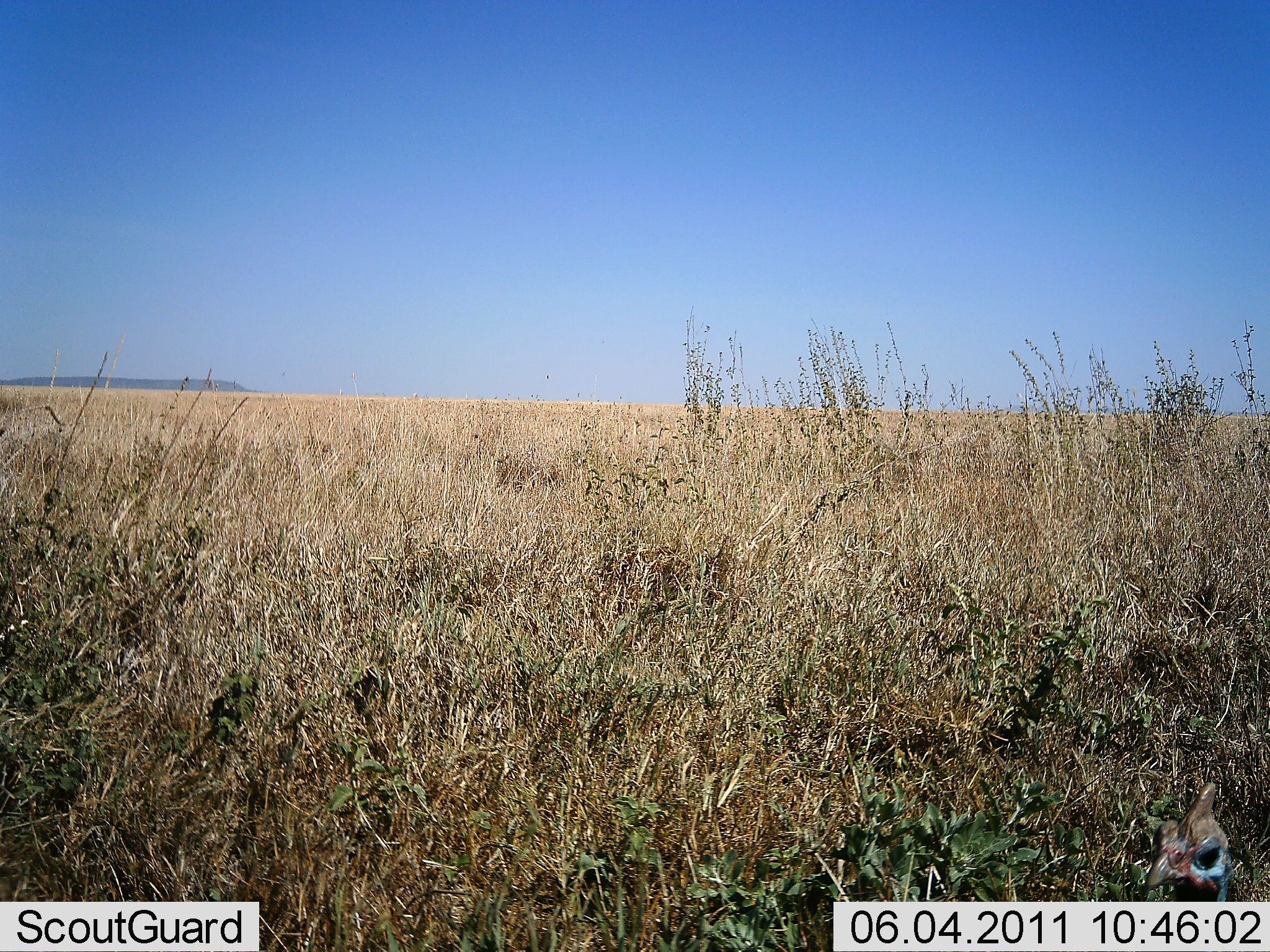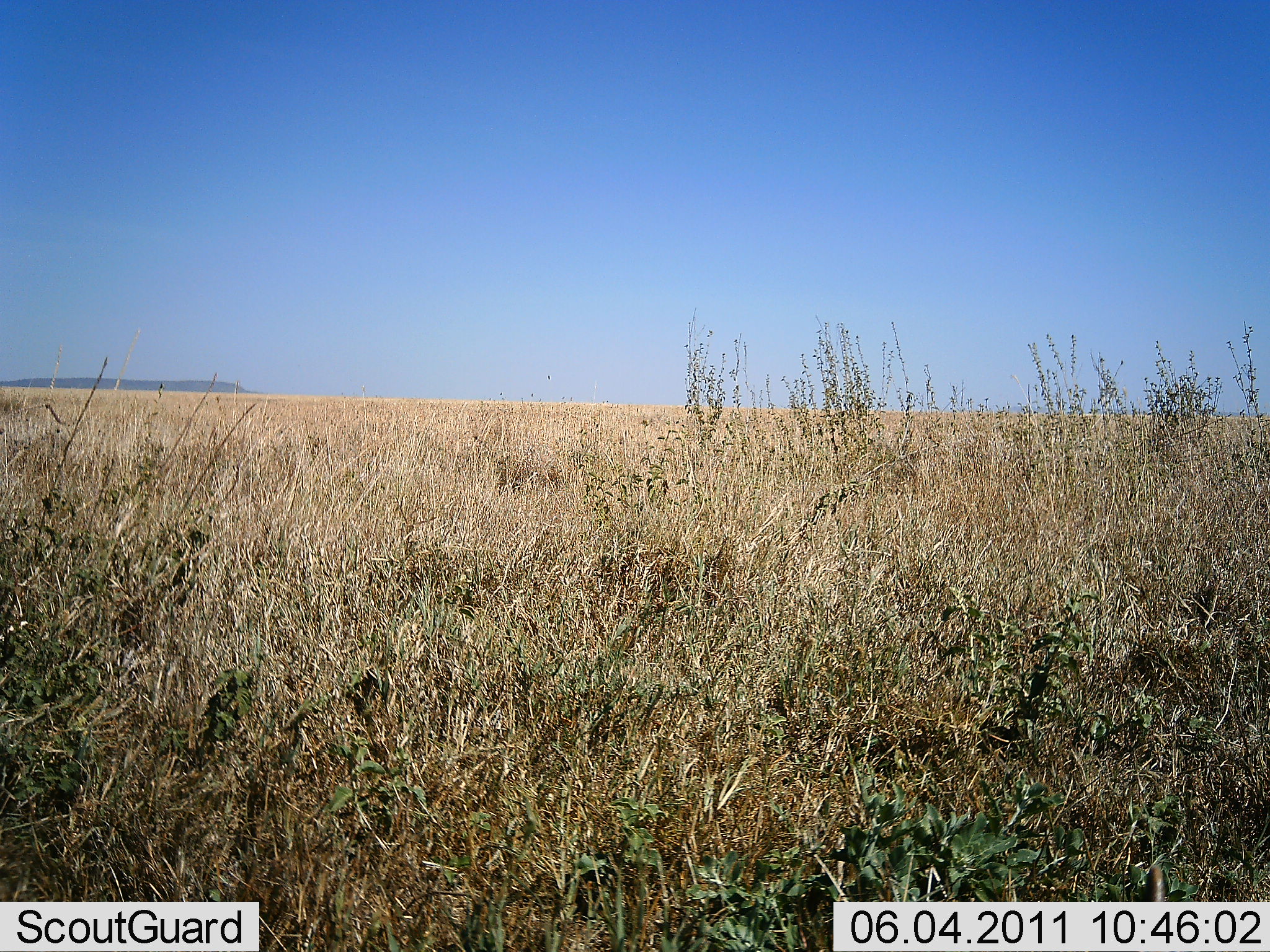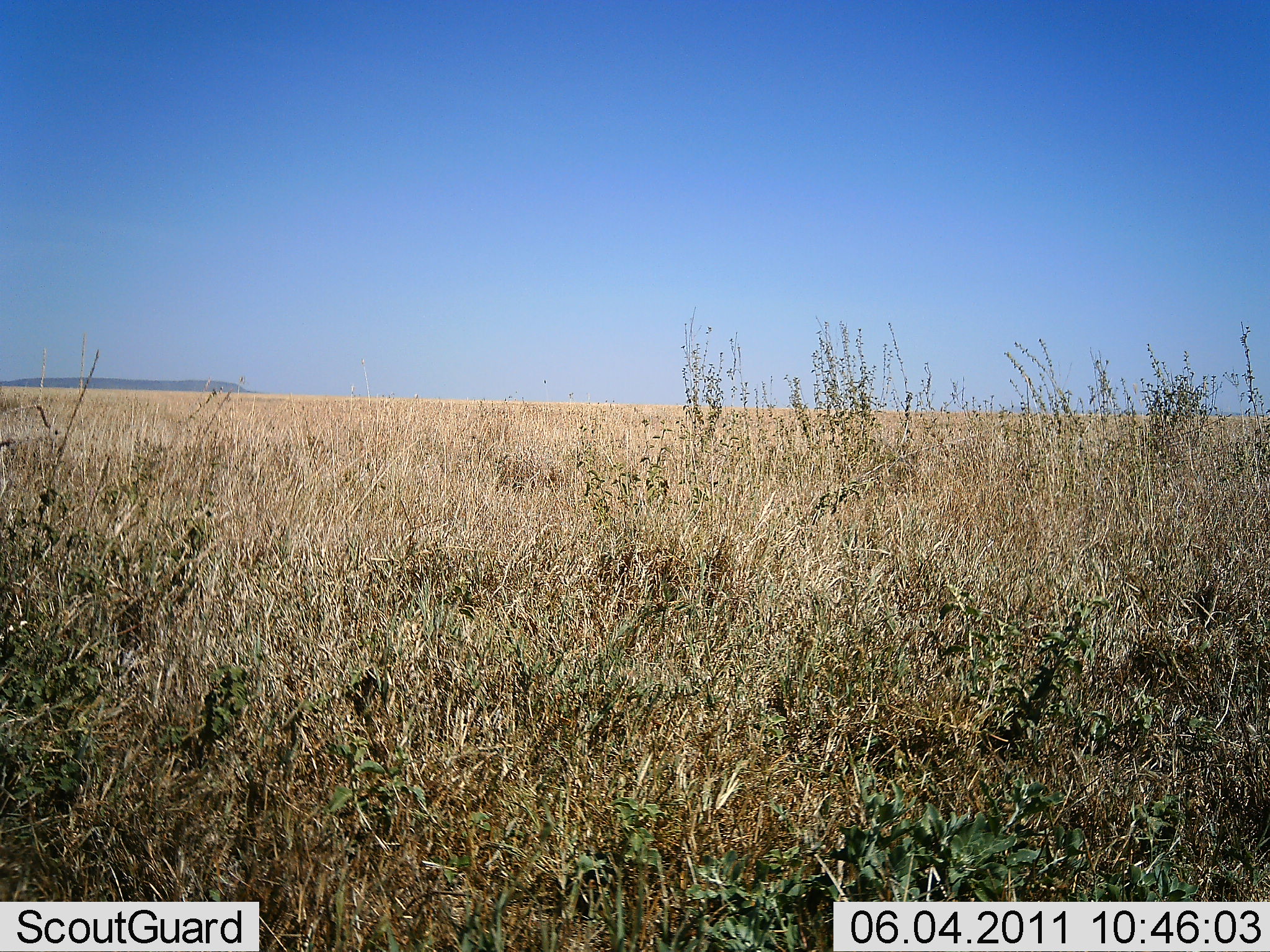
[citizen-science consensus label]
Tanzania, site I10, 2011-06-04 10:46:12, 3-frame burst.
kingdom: Animalia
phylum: Chordata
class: Aves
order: Galliformes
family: Numididae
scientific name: Numididae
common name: guinea fowl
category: guineafowl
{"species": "guineafowl (guinea fowl) (Numididae)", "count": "1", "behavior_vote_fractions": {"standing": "62%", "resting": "0%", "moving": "38%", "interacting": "0%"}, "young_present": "0%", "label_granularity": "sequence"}